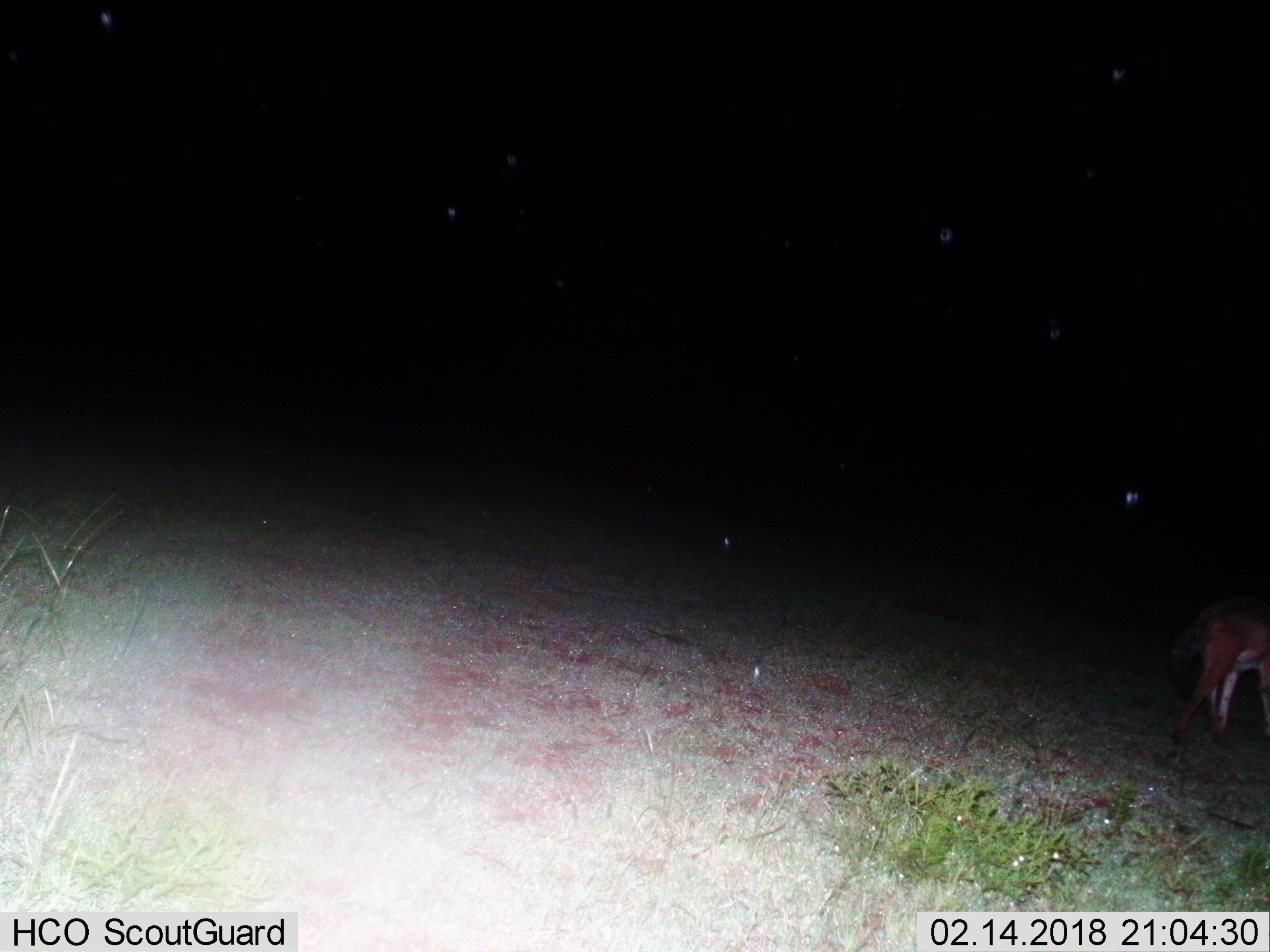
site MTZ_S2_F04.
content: unidentified animal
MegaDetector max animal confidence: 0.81